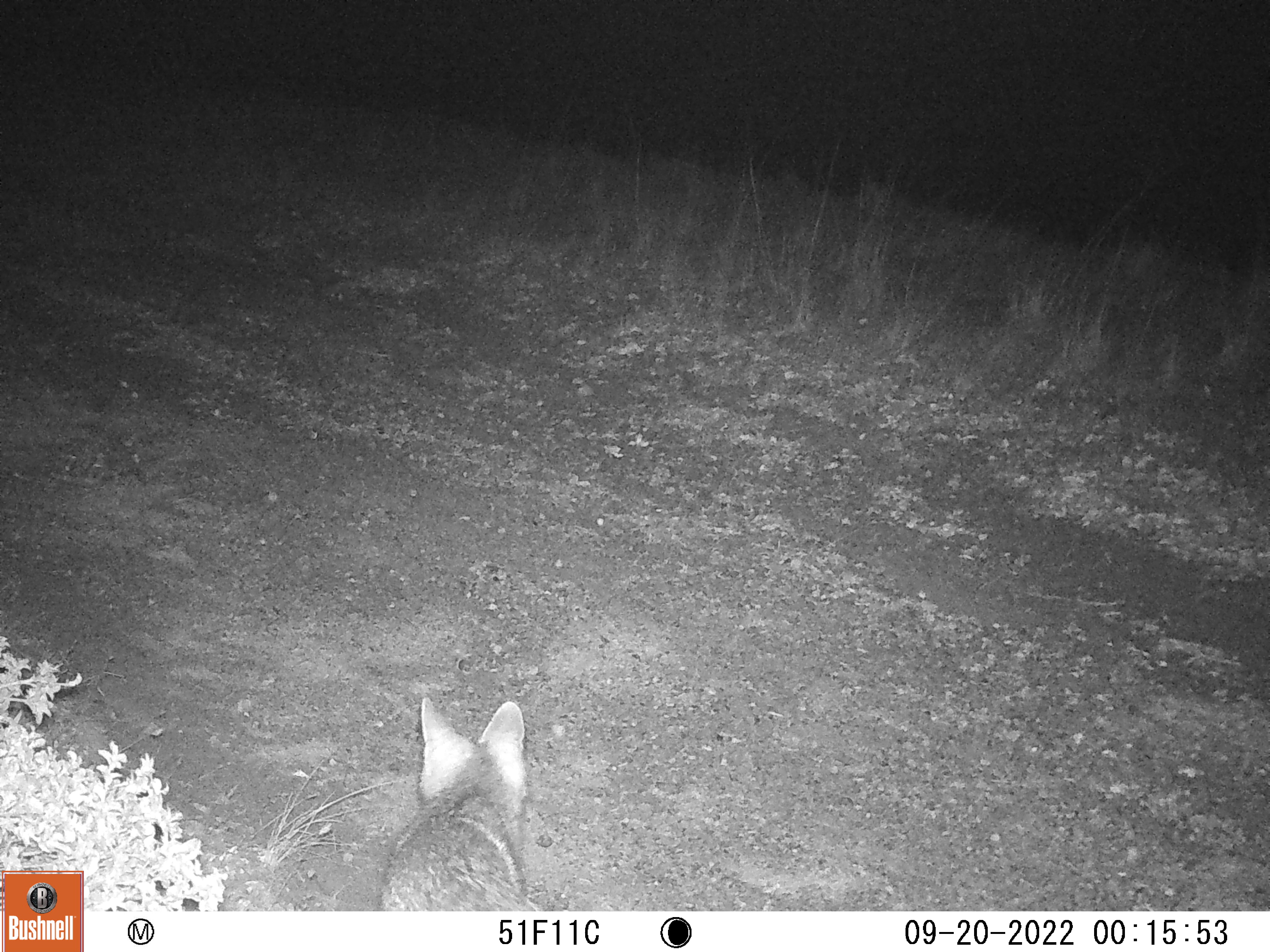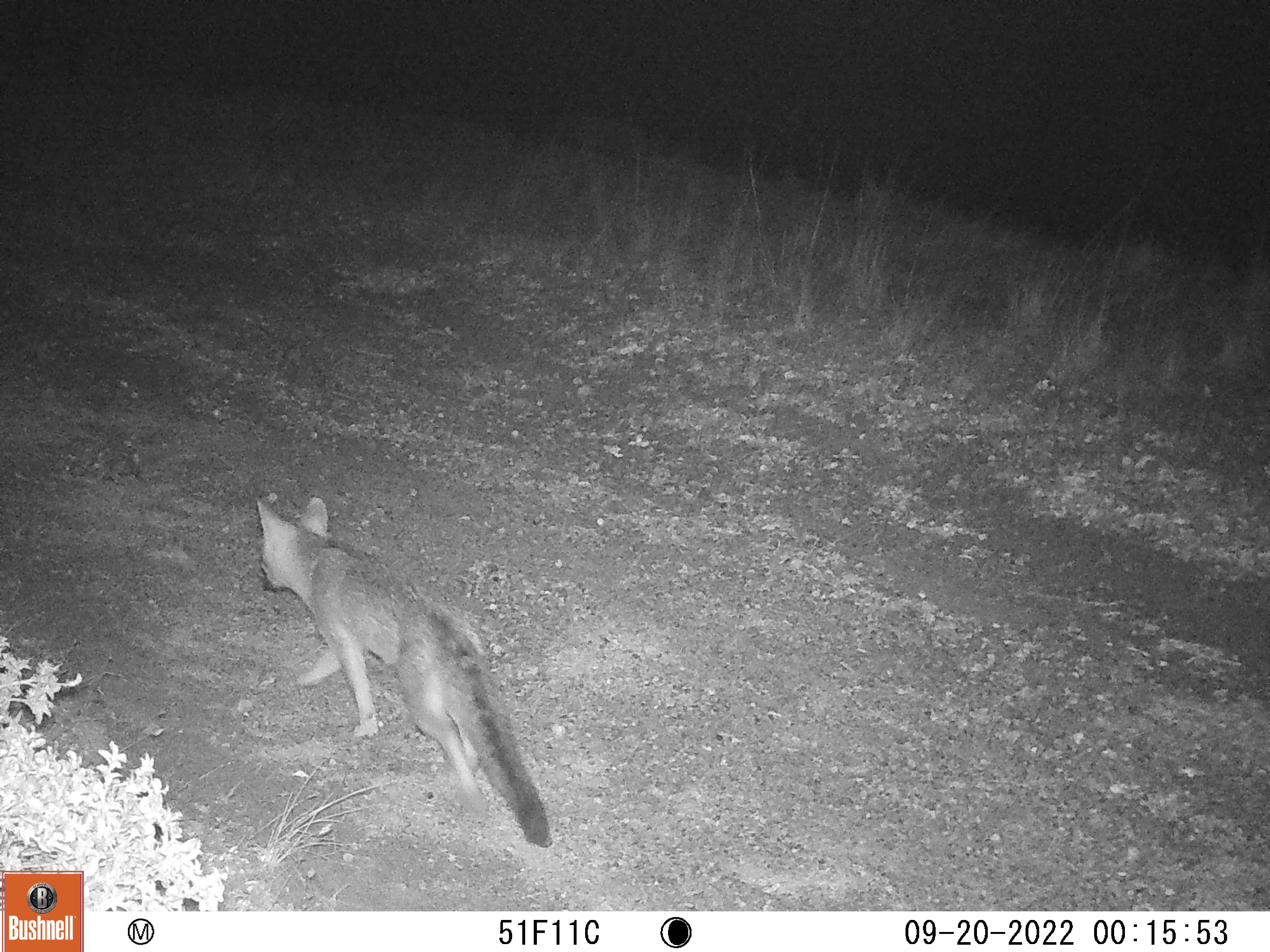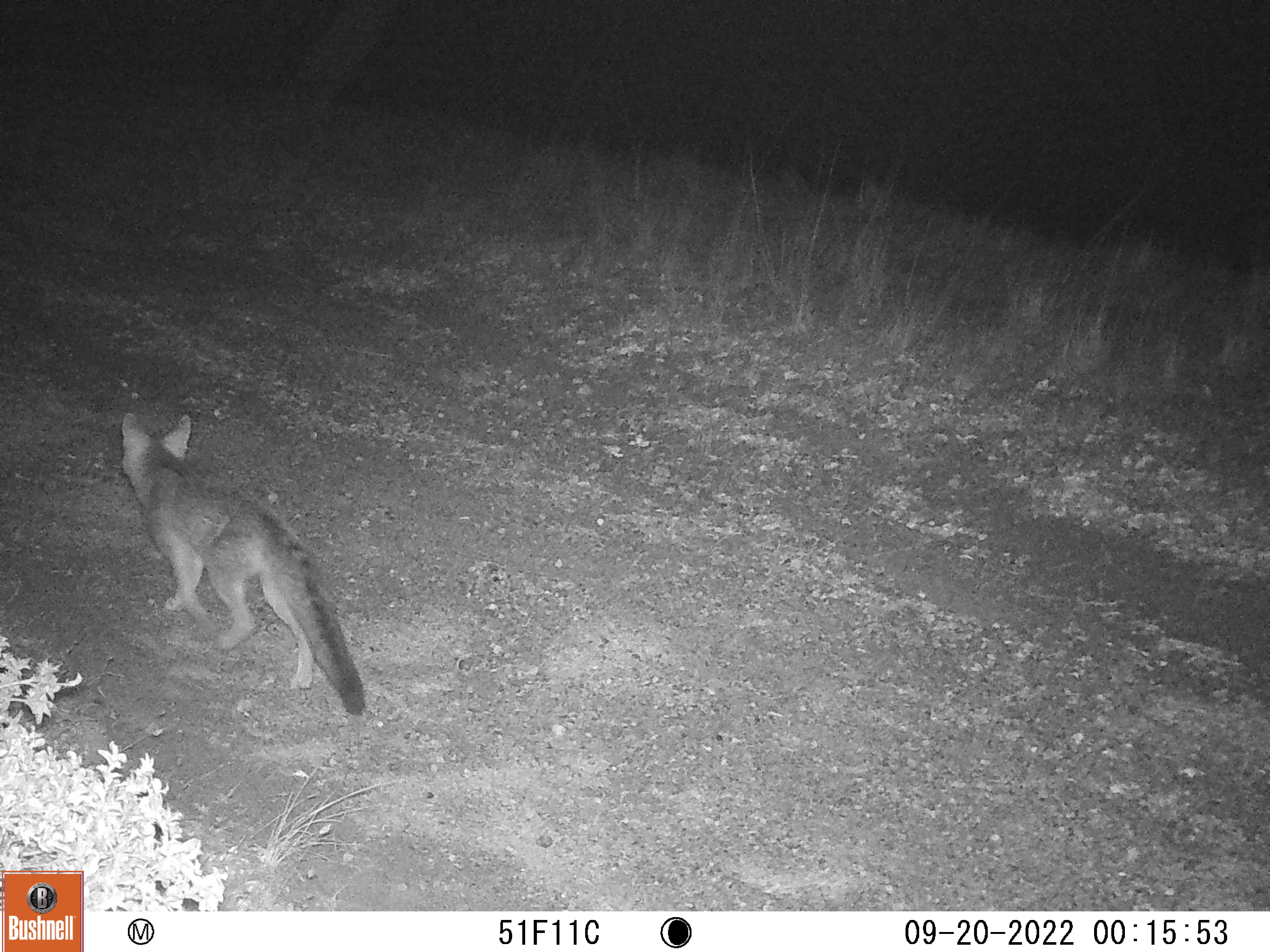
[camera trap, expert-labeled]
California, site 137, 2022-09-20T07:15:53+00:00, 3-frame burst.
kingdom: Animalia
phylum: Chordata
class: Mammalia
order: Carnivora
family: Canidae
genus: Urocyon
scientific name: Urocyon cinereoargenteus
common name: gray fox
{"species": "gray fox (Urocyon cinereoargenteus)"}